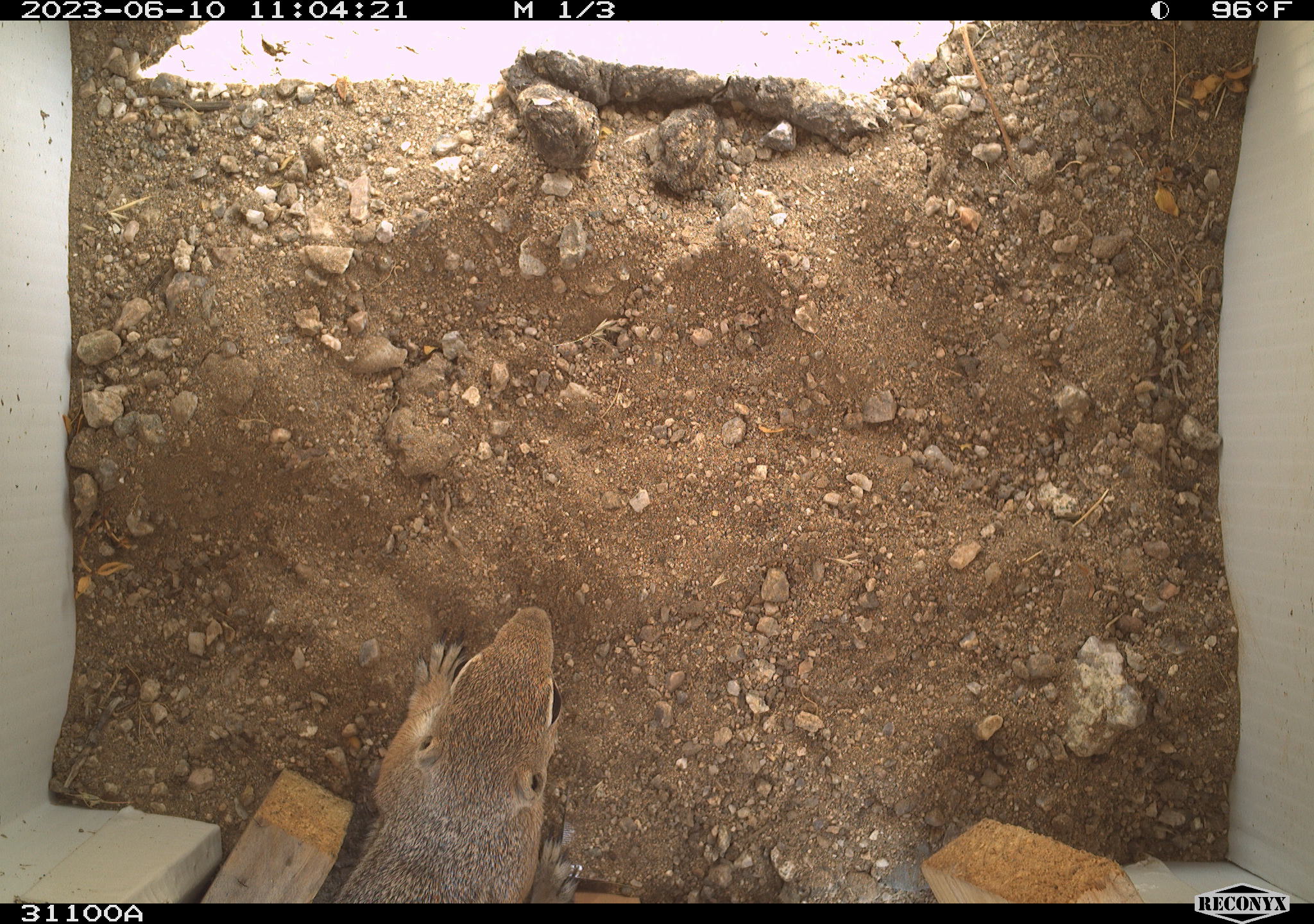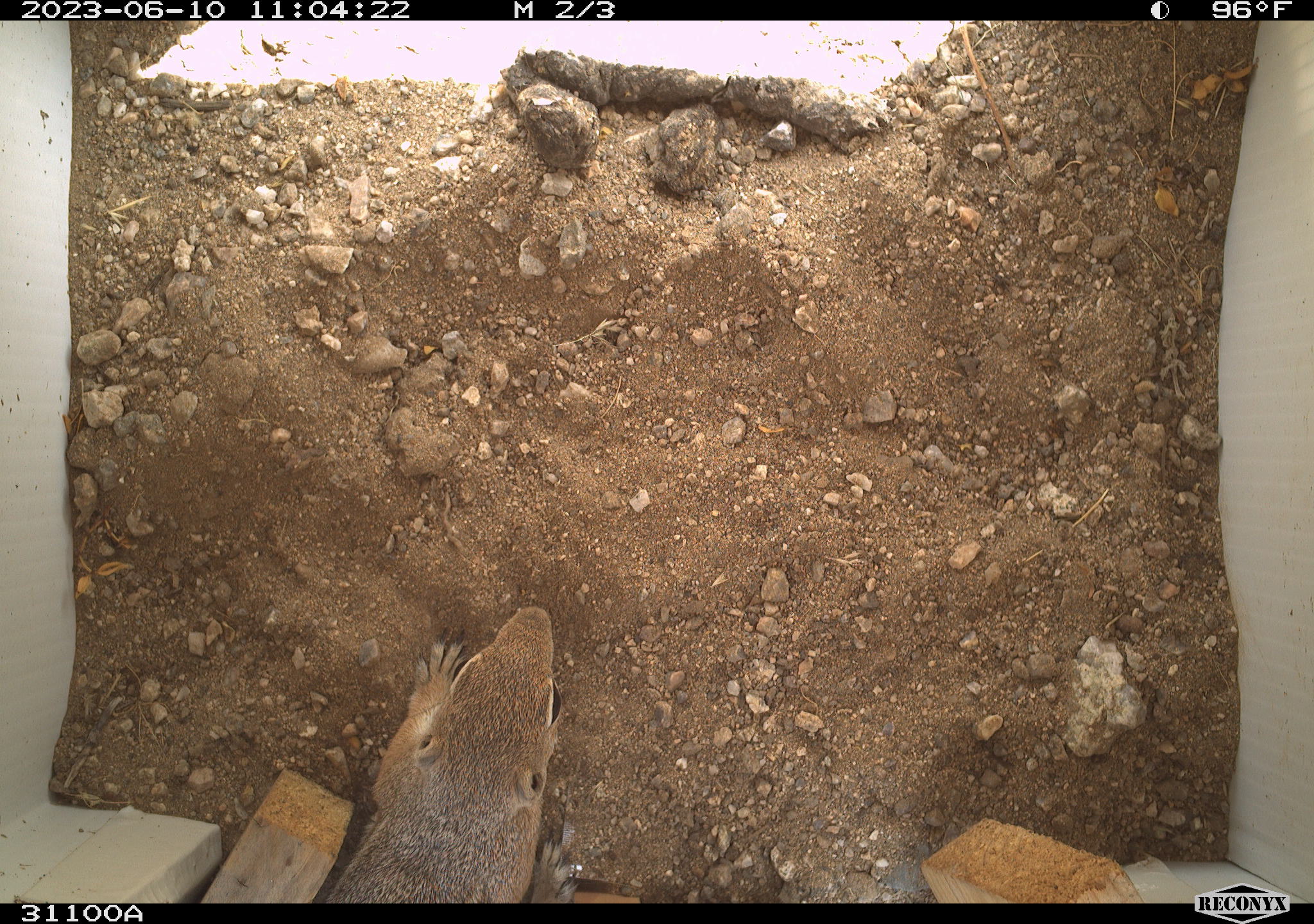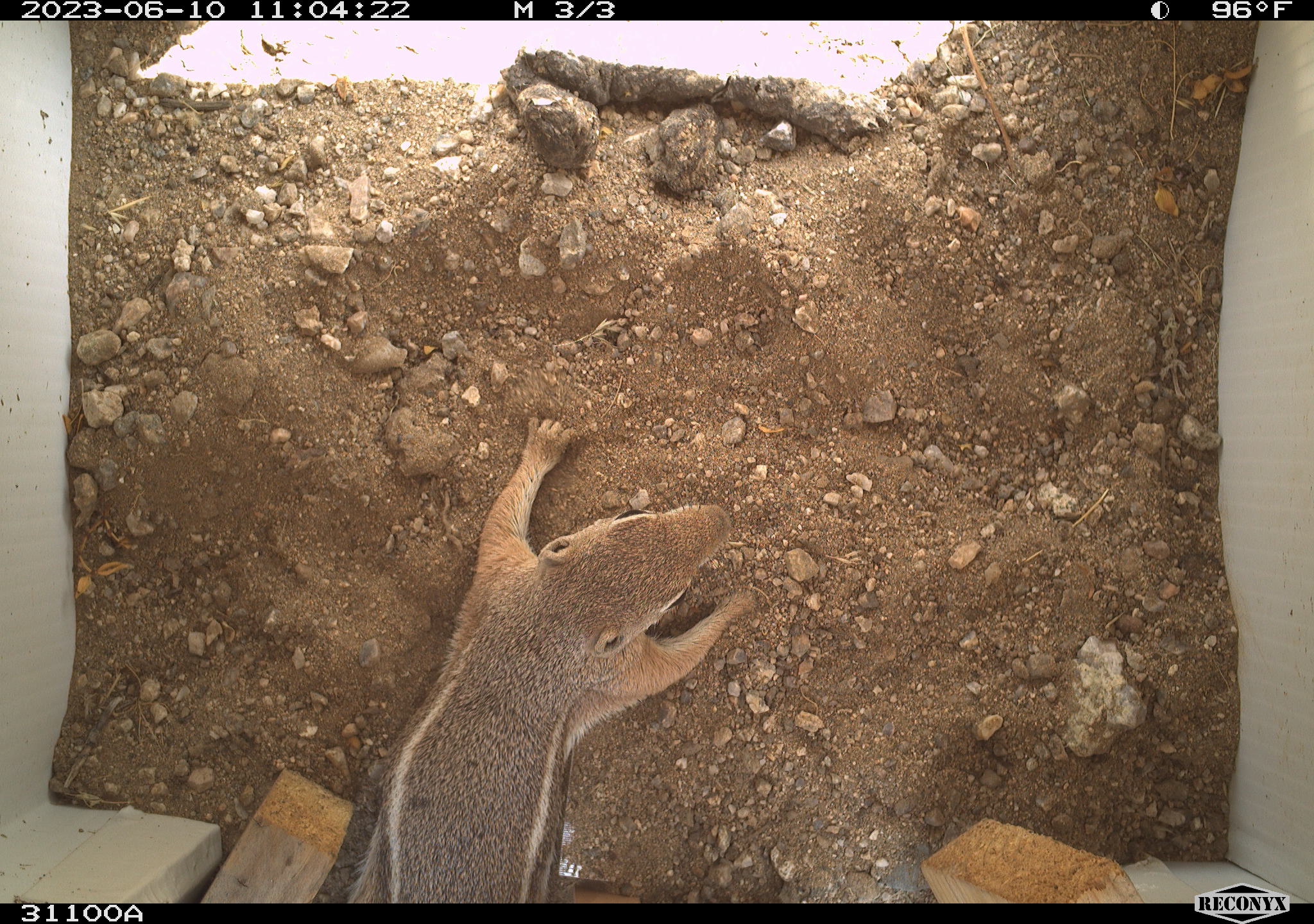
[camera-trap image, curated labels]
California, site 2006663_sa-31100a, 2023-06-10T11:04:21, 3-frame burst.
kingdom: Animalia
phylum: Chordata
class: Mammalia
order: Rodentia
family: Sciuridae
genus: Ammospermophilus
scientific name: Ammospermophilus leucurus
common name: white-tailed antelope squirrel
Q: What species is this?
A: White-tailed antelope squirrel (Ammospermophilus leucurus).